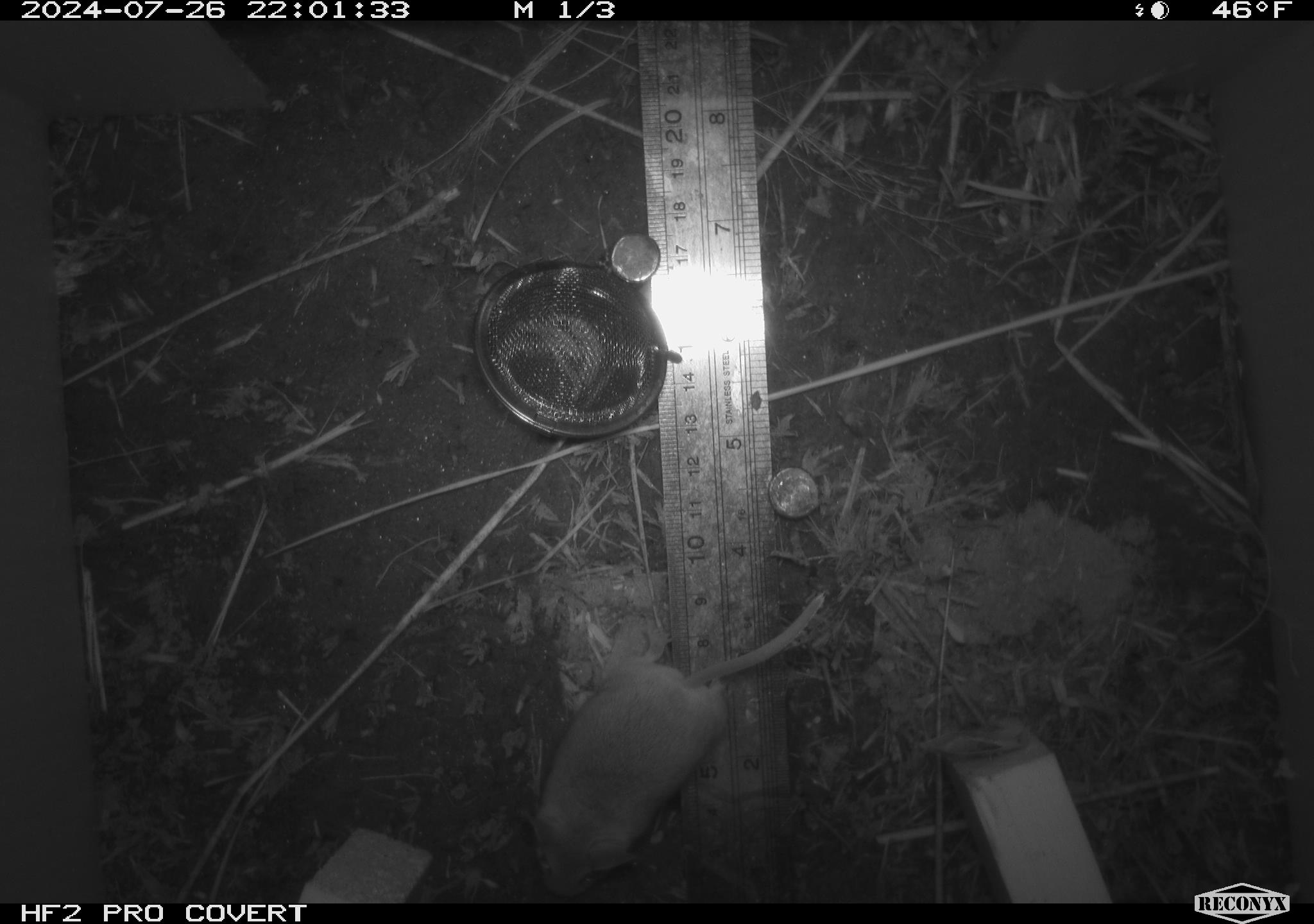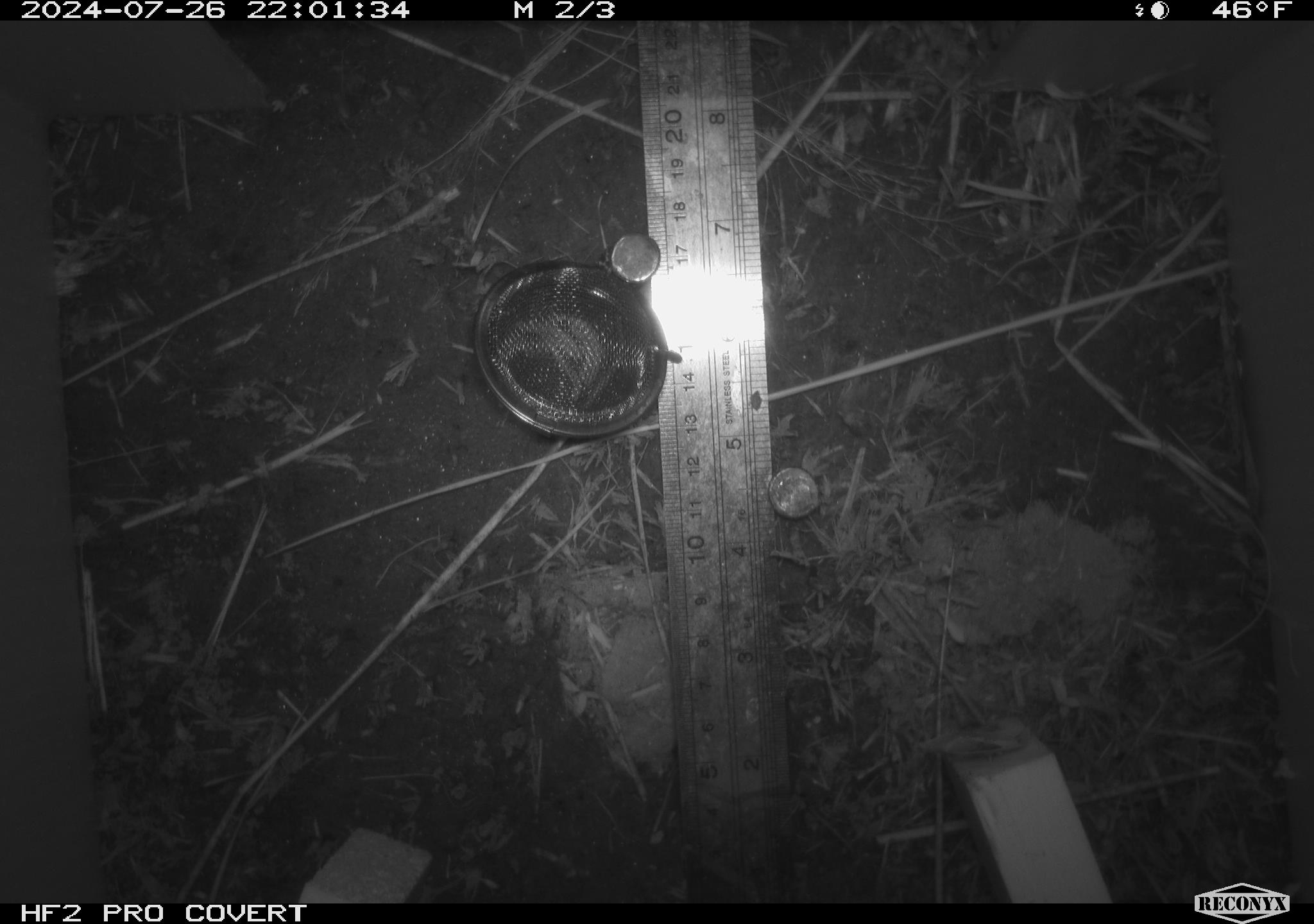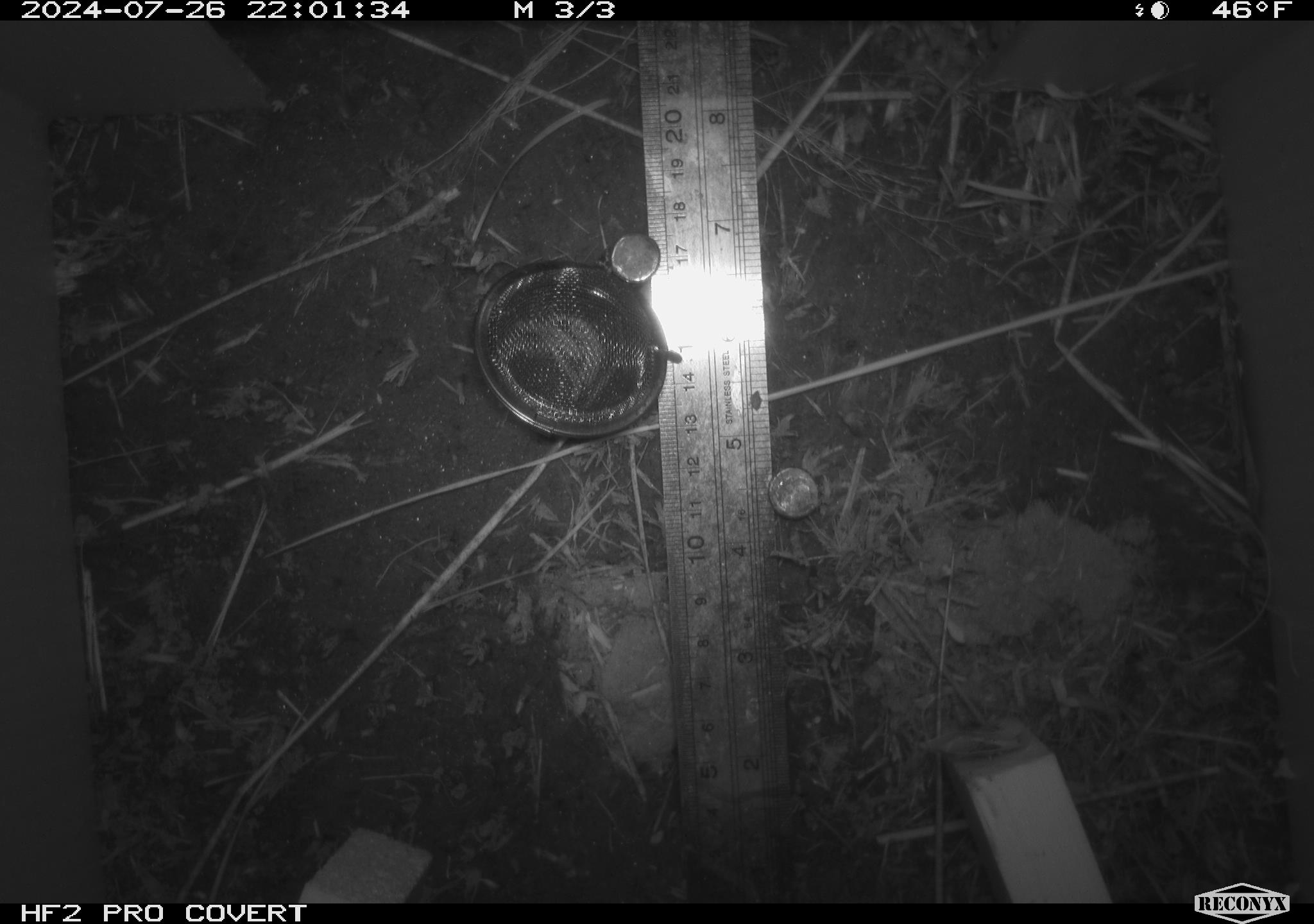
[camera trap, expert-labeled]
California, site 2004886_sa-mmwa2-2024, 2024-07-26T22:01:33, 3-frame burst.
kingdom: Animalia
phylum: Chordata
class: Mammalia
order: Rodentia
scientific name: Rodentia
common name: mouse species